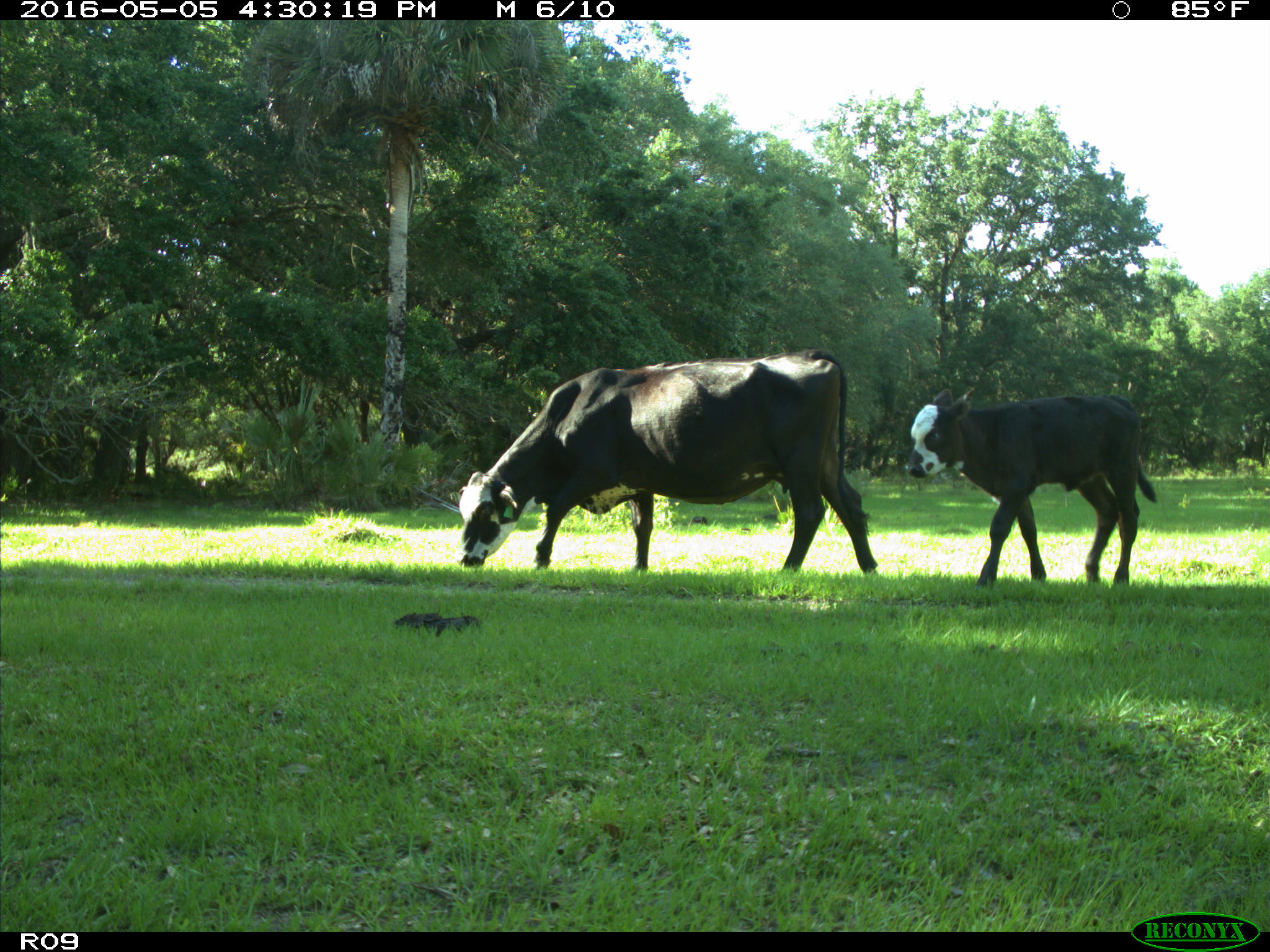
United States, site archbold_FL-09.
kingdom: Animalia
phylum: Chordata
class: Mammalia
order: Artiodactyla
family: Bovidae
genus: Bos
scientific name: Bos taurus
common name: domestic cow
Bos taurus (domestic cow).